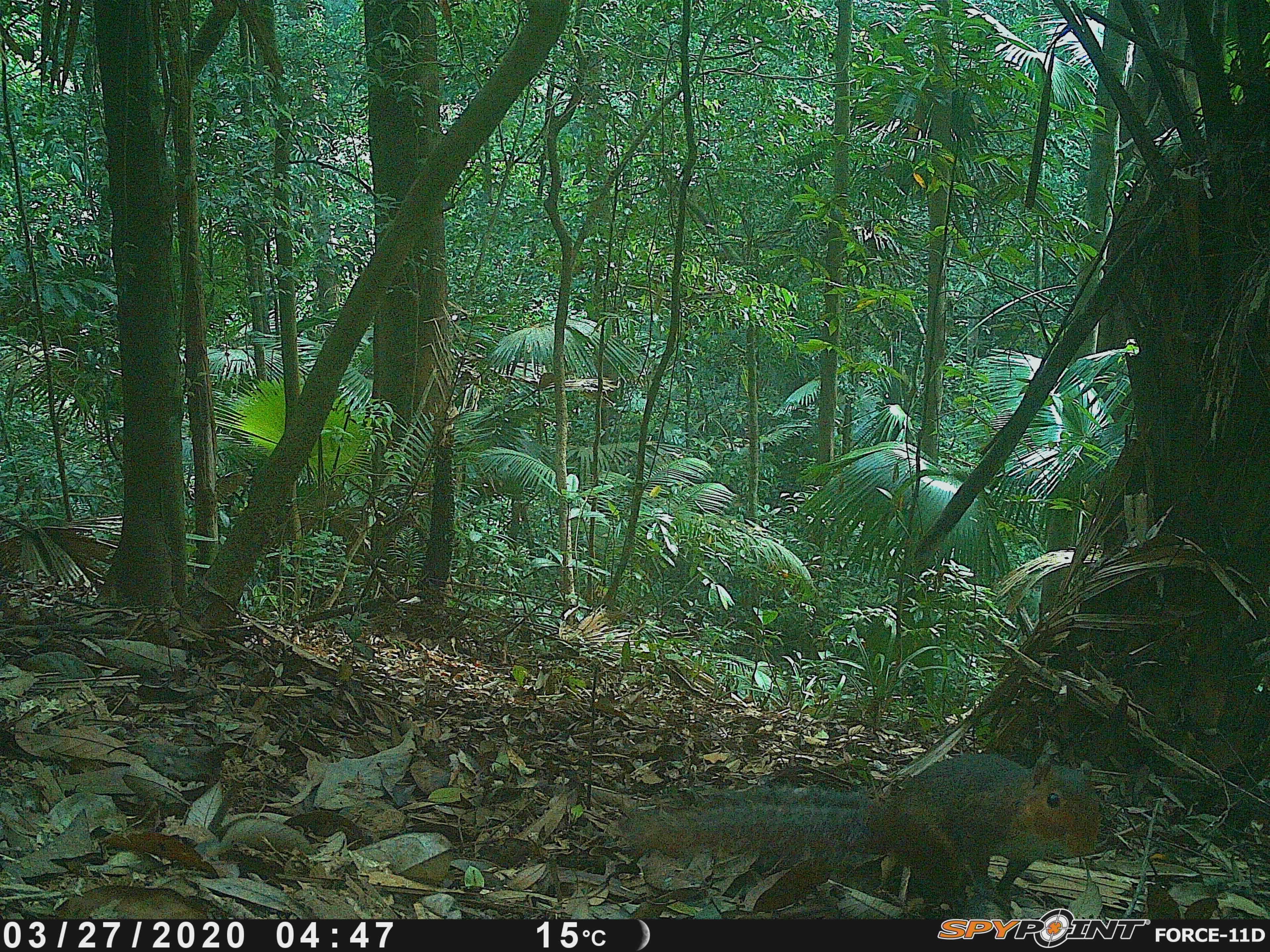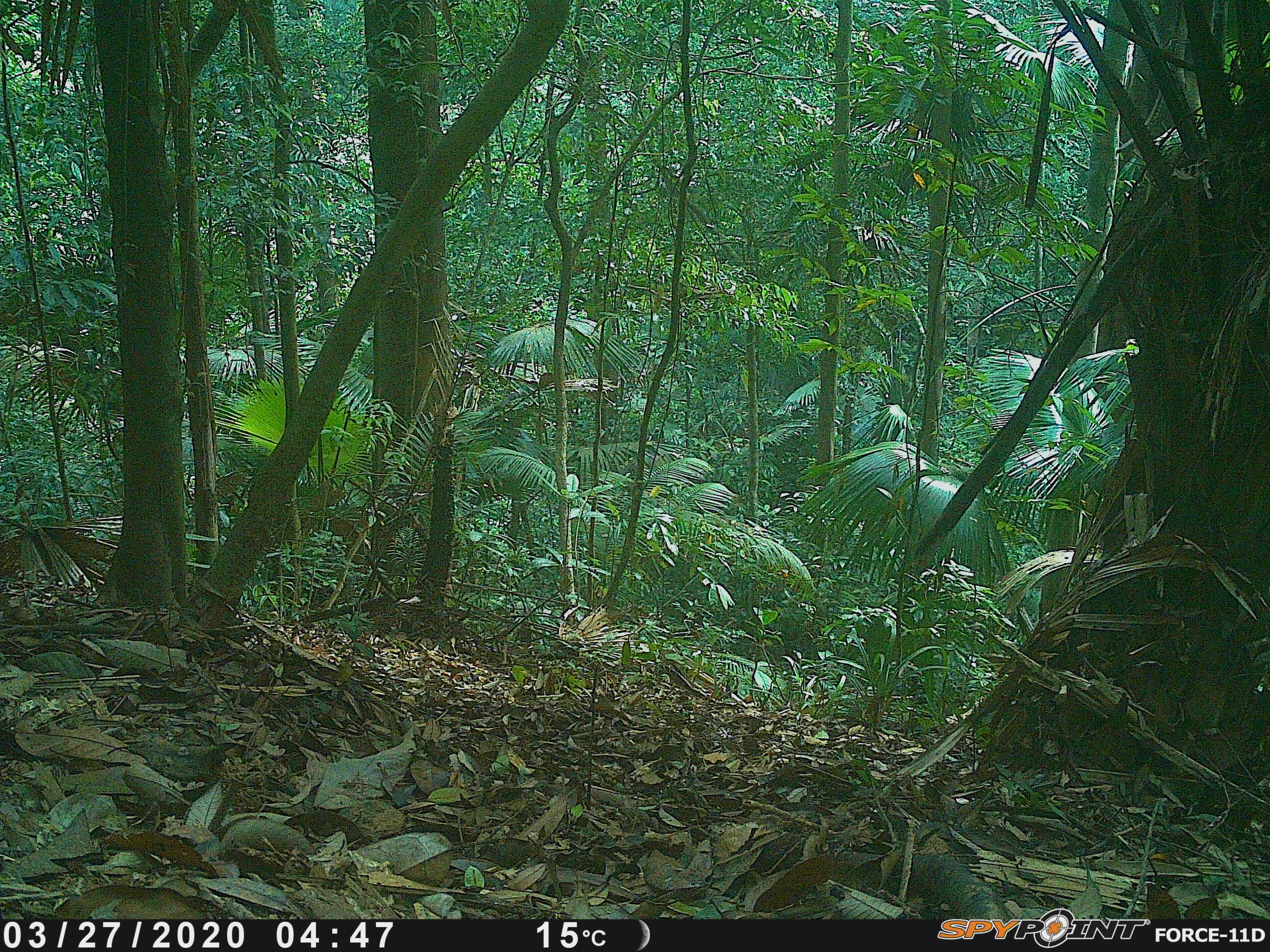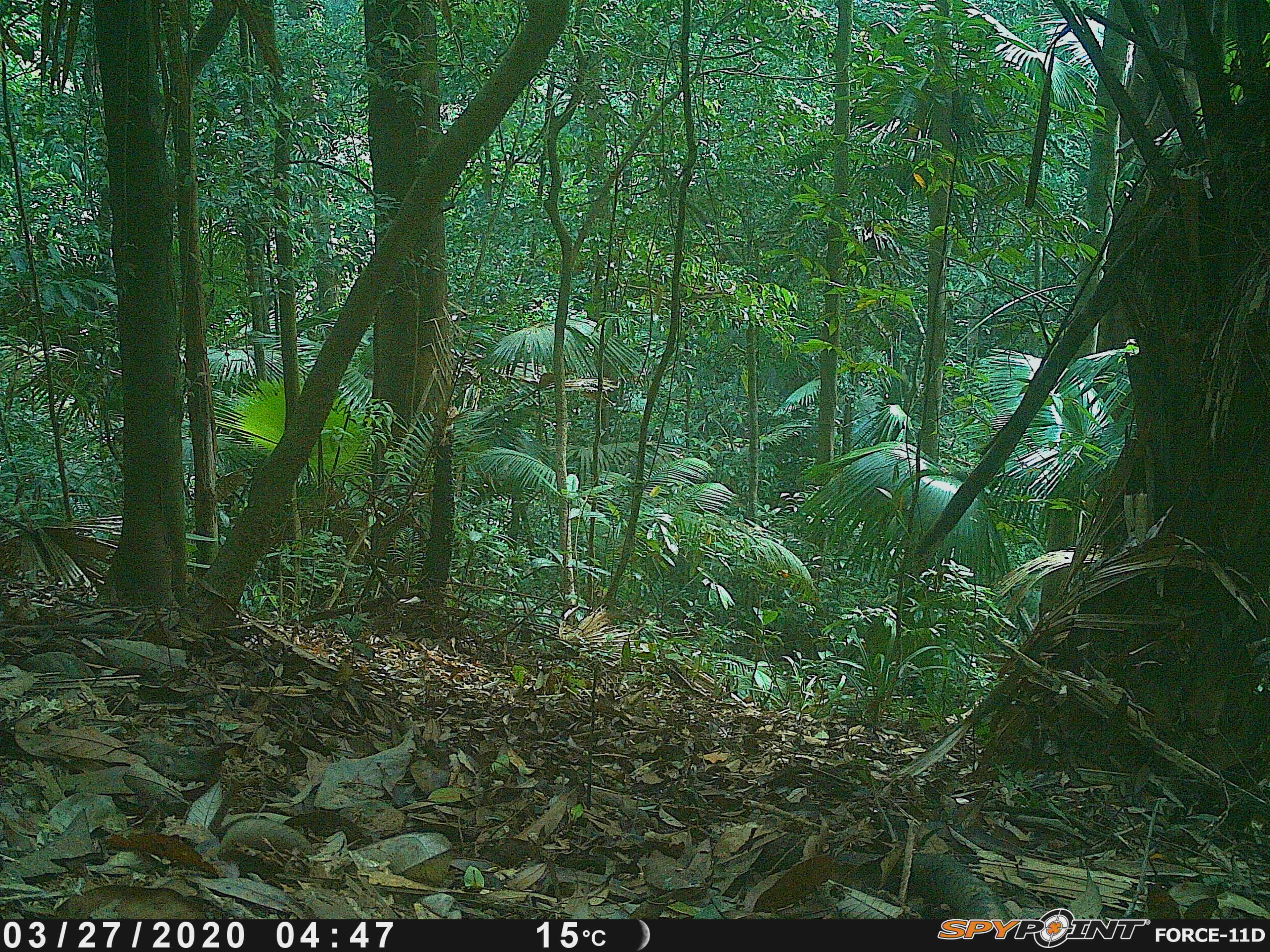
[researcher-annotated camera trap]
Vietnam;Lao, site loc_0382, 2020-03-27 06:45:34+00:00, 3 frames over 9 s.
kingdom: Animalia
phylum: Chordata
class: Mammalia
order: Rodentia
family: Sciuridae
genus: Dremomys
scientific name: Dremomys rufigenis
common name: red-cheeked squirrel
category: red cheeked squirrel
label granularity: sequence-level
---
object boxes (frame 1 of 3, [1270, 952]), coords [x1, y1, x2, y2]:
red cheeked squirrel: [623, 751, 1104, 919]